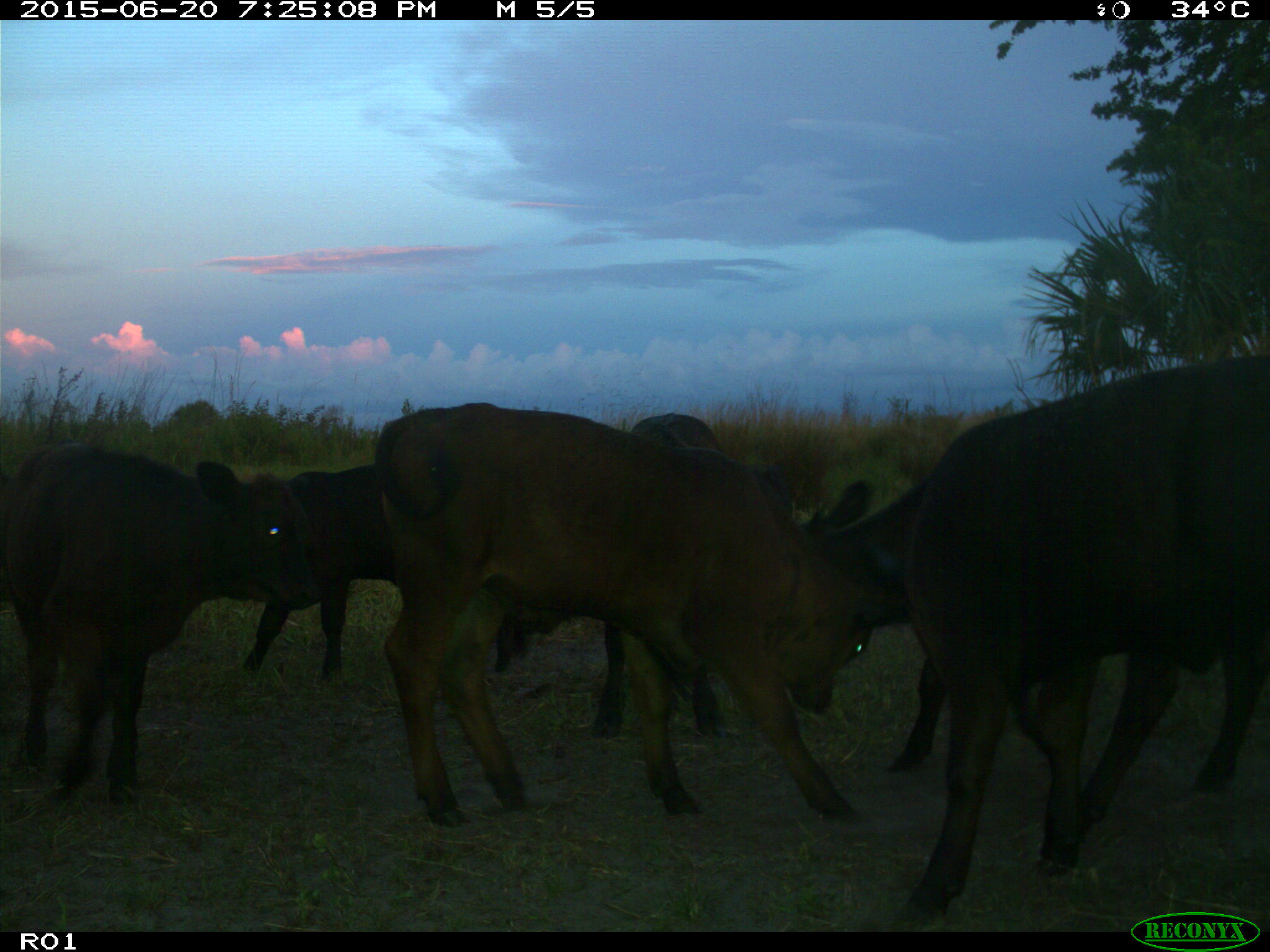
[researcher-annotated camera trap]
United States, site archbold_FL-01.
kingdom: Animalia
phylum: Chordata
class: Mammalia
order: Artiodactyla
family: Bovidae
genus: Bos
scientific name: Bos taurus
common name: domestic cow